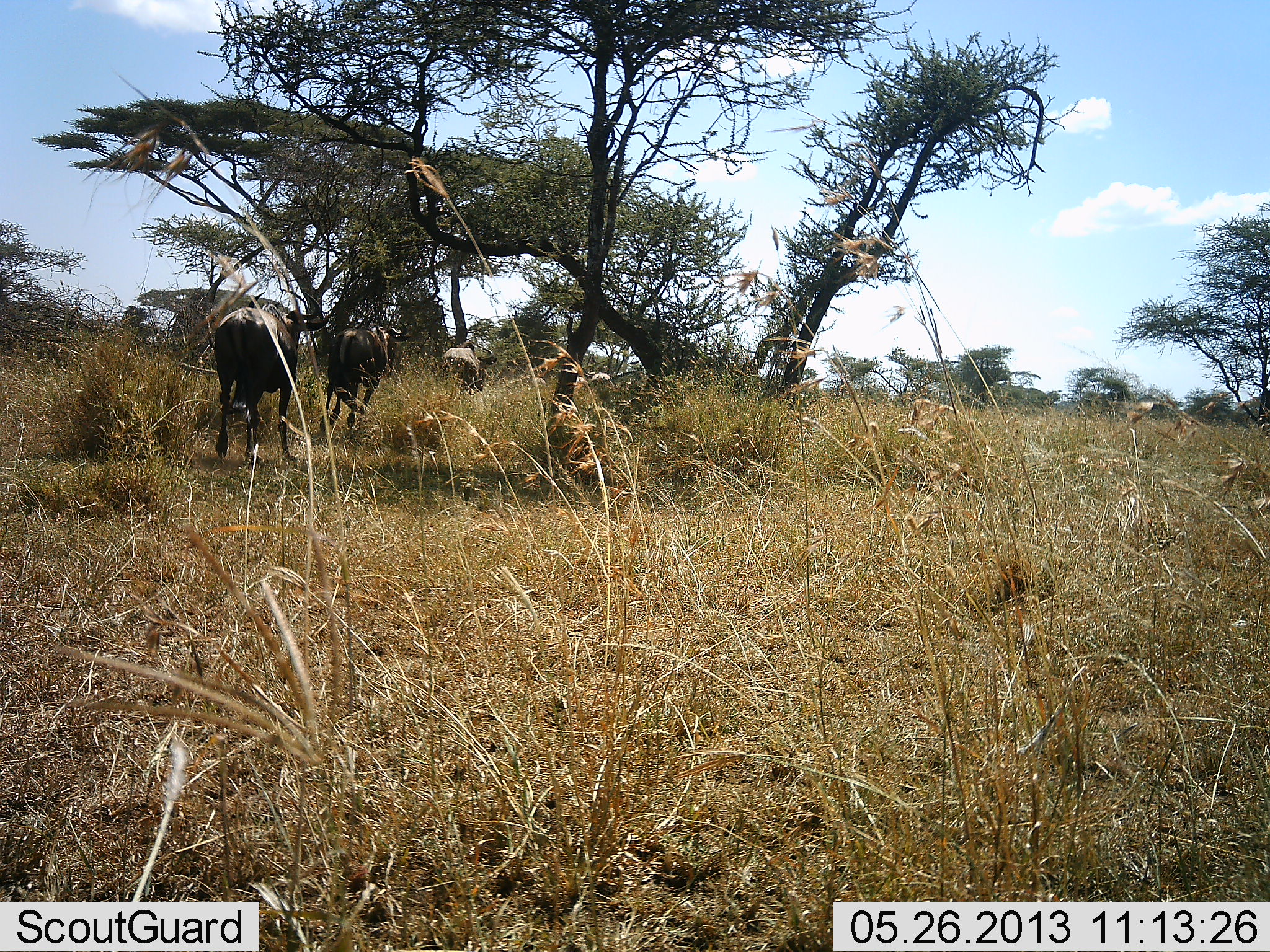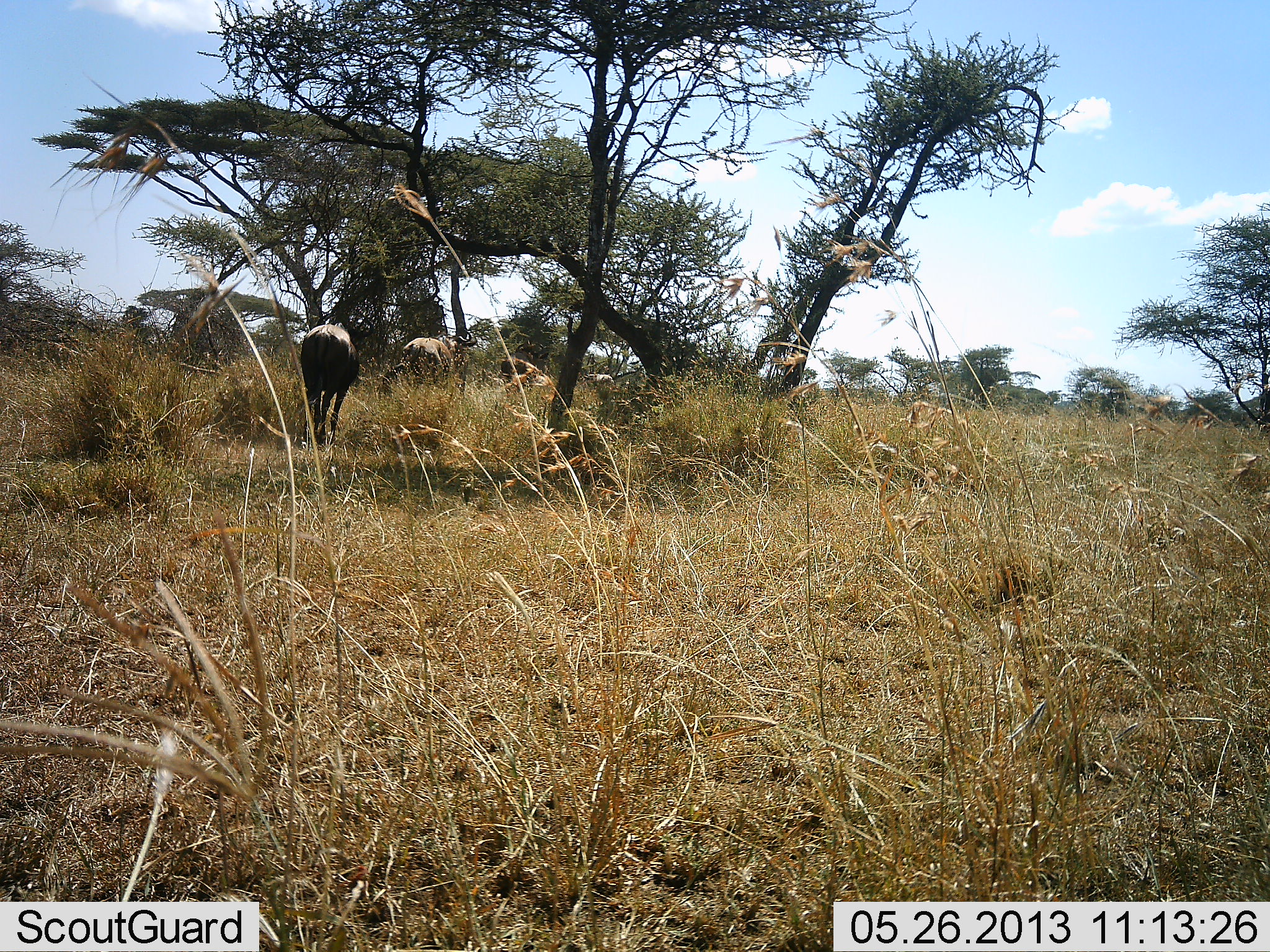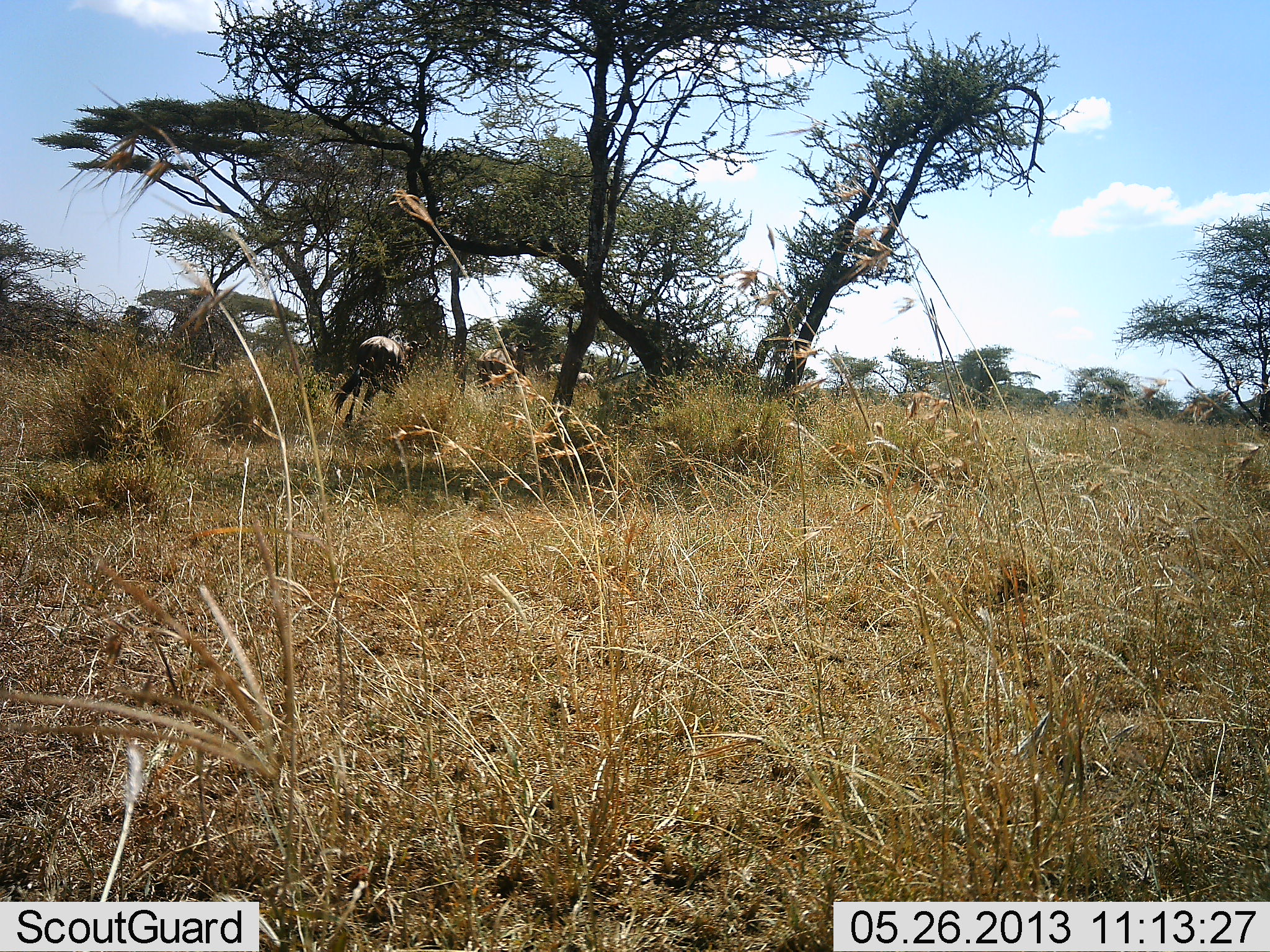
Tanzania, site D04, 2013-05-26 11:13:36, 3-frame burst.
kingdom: Animalia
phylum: Chordata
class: Mammalia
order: Artiodactyla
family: Bovidae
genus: Connochaetes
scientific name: Connochaetes taurinus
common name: blue wildebeest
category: wildebeest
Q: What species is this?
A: Wildebeest (blue wildebeest) (Connochaetes taurinus).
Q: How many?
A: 3.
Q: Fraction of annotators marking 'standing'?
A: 0%.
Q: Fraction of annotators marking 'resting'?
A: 0%.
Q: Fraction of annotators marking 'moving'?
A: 100%.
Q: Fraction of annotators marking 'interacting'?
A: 0%.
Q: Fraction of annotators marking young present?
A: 0%.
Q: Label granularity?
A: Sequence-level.